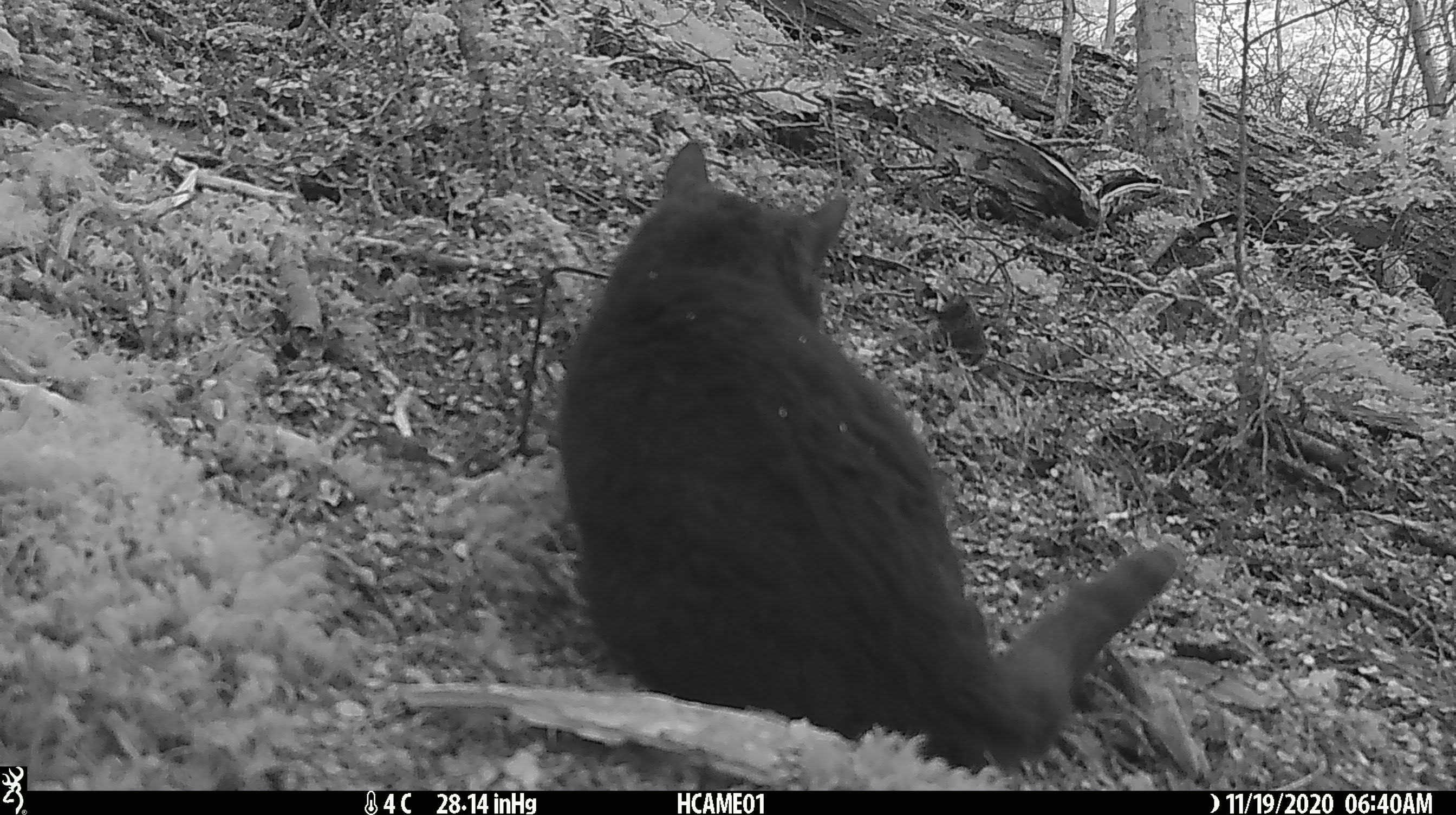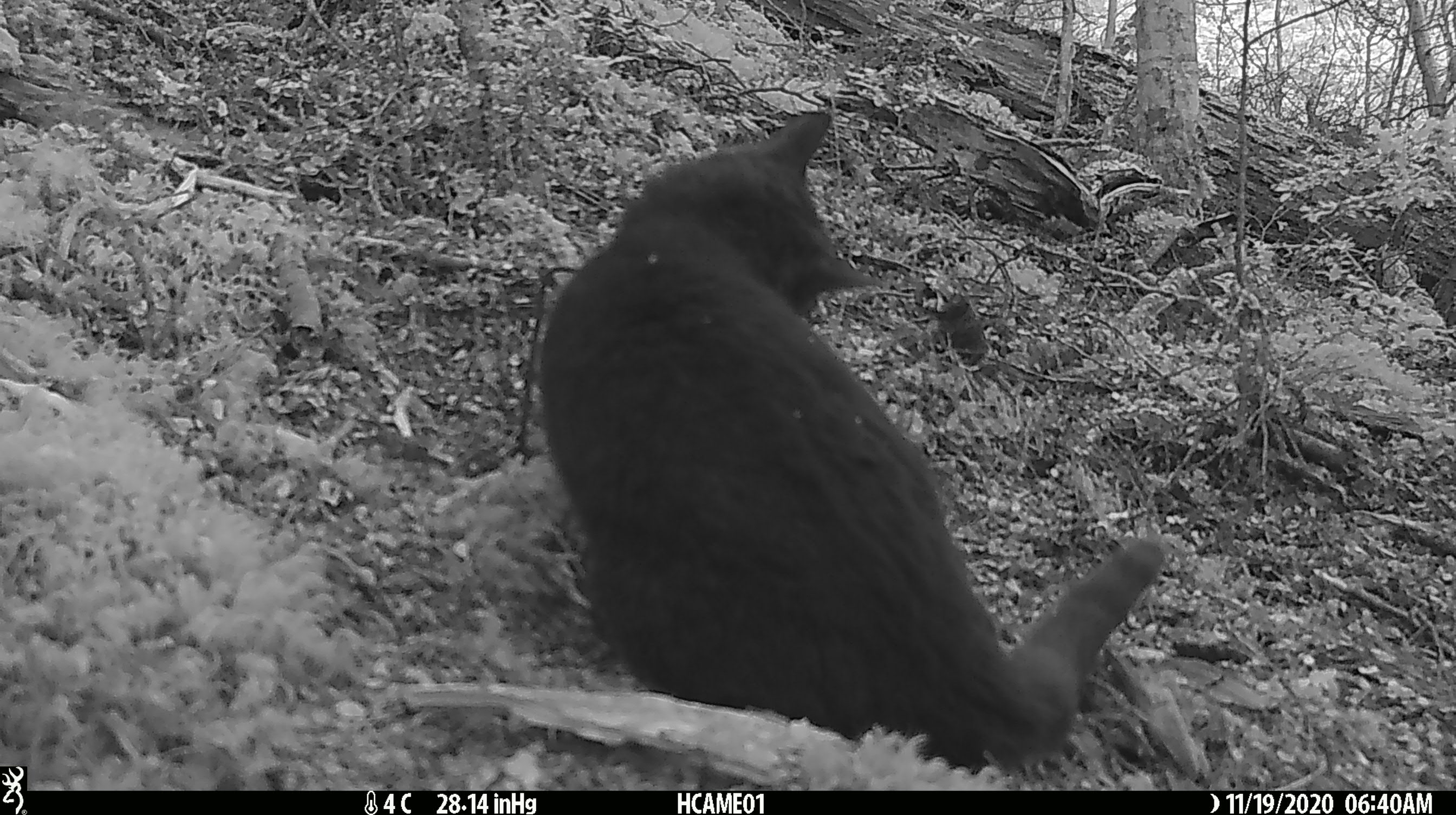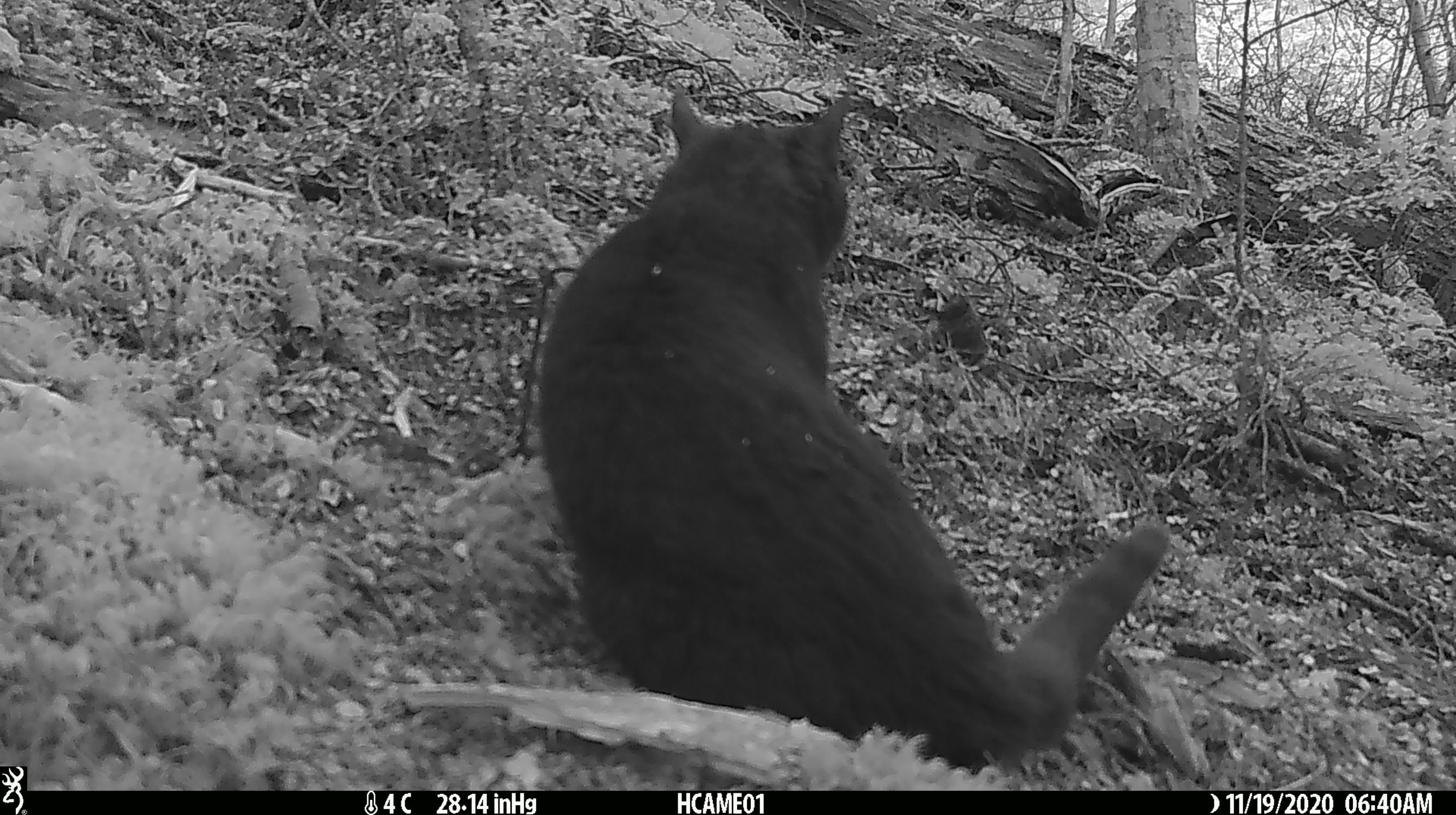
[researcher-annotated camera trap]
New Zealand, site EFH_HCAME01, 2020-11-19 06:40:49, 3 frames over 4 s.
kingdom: Animalia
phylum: Chordata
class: Mammalia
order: Carnivora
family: Felidae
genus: Felis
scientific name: Felis catus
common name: domestic cat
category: cat